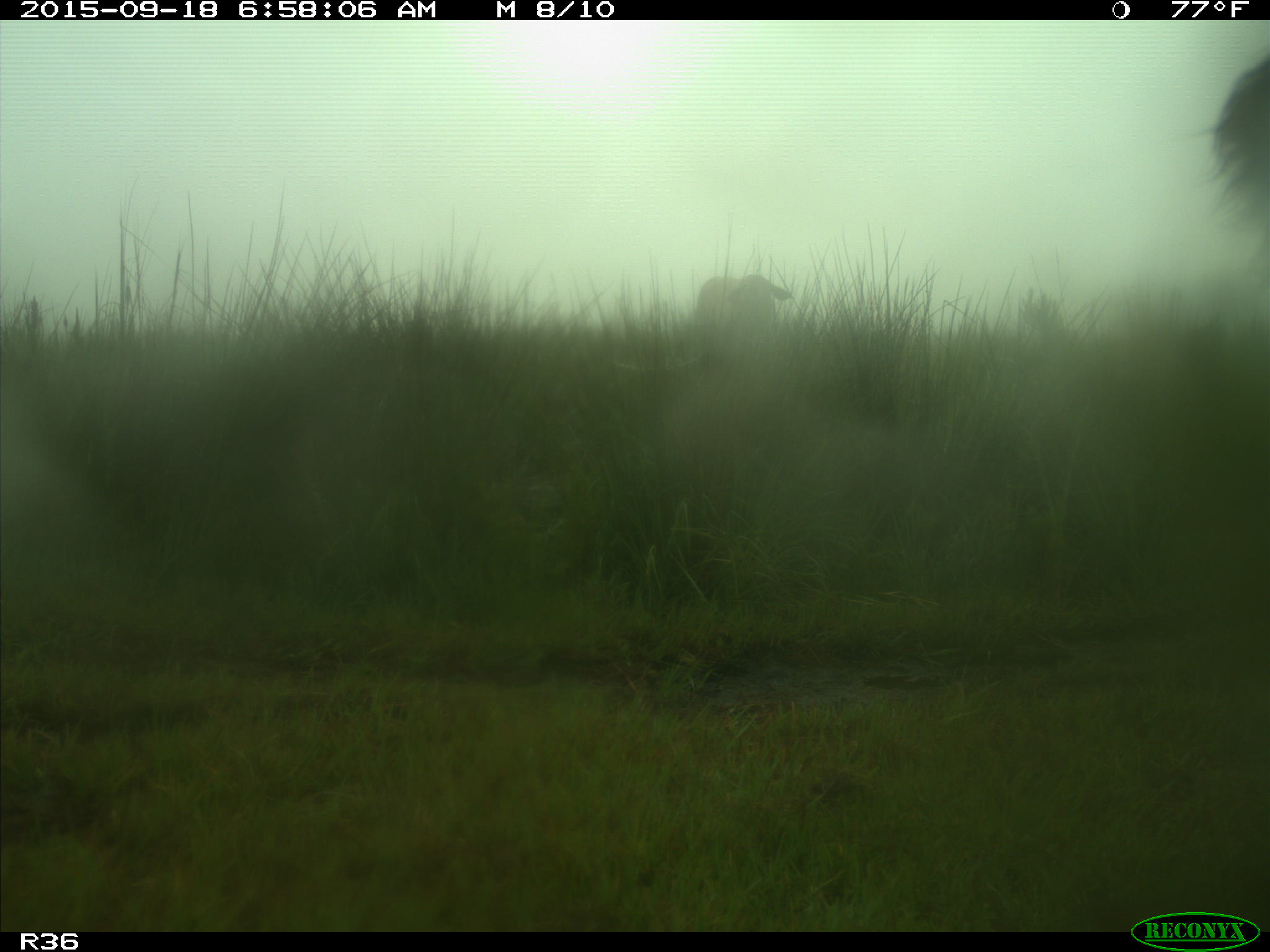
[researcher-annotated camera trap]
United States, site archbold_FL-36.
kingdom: Animalia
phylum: Chordata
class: Mammalia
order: Artiodactyla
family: Bovidae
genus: Bos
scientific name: Bos taurus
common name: domestic cow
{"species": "Bos taurus (domestic cow)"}